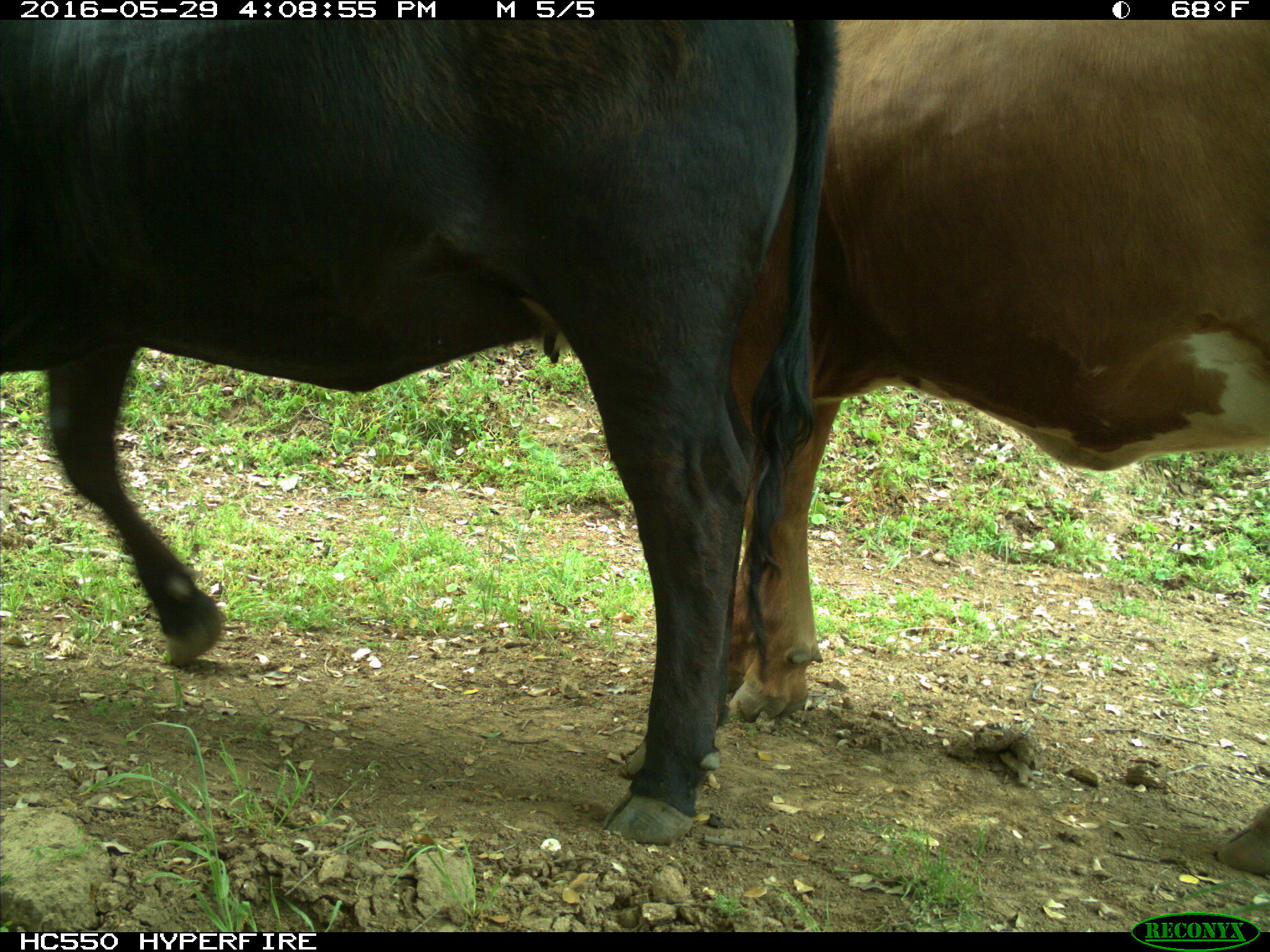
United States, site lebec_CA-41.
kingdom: Animalia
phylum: Chordata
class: Mammalia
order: Artiodactyla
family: Bovidae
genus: Bos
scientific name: Bos taurus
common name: domestic cow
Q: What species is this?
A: Bos taurus (domestic cow).